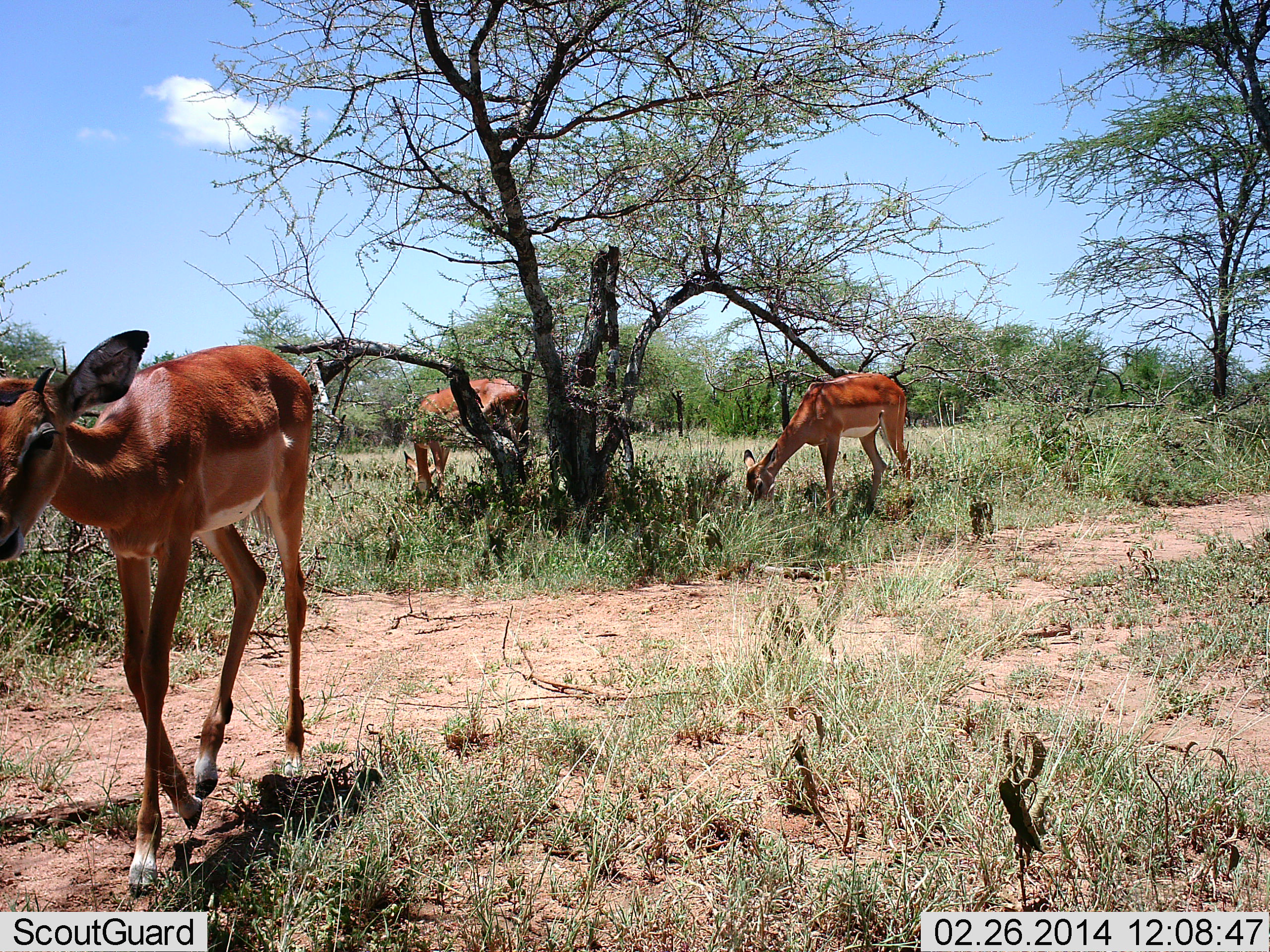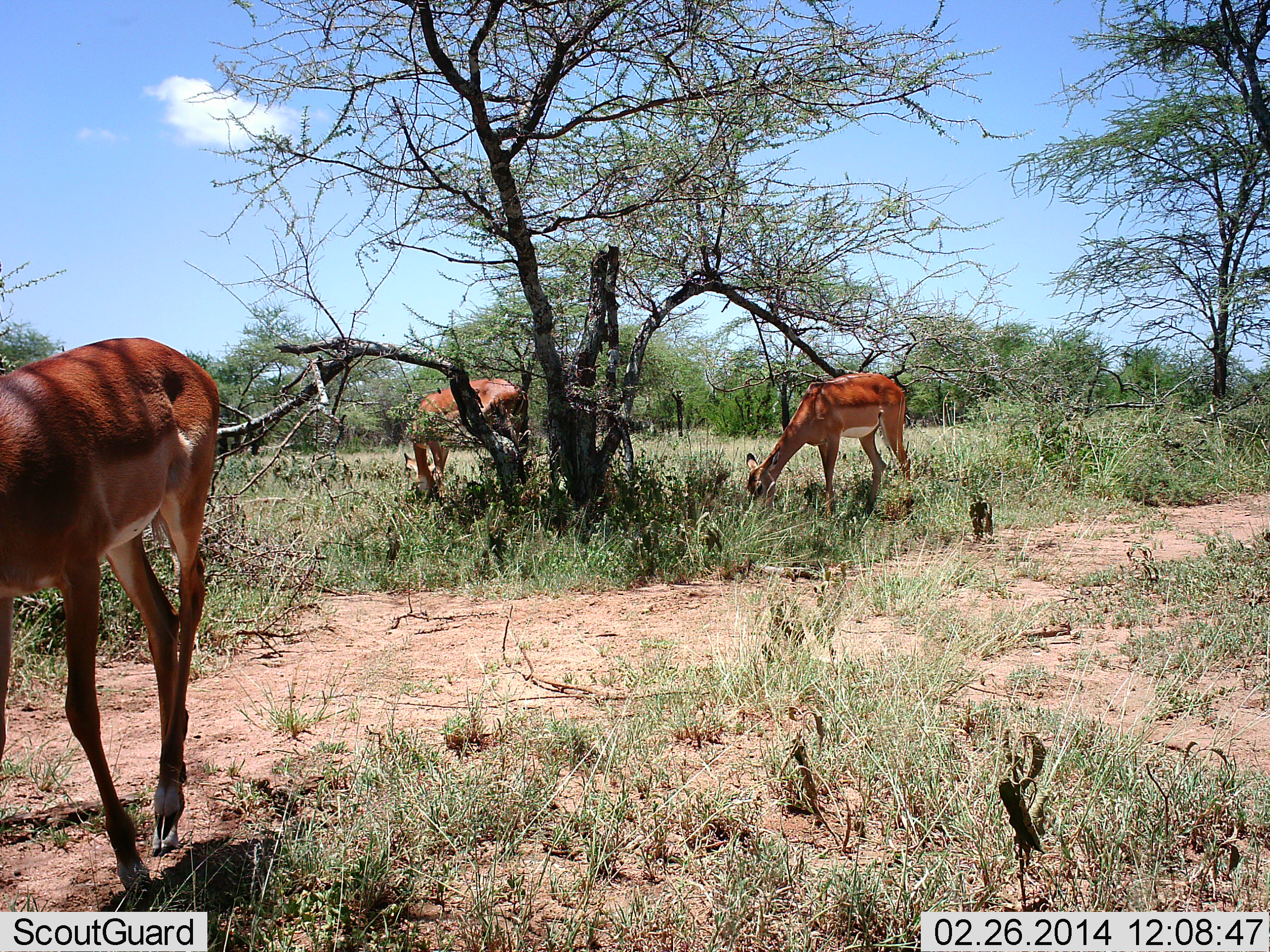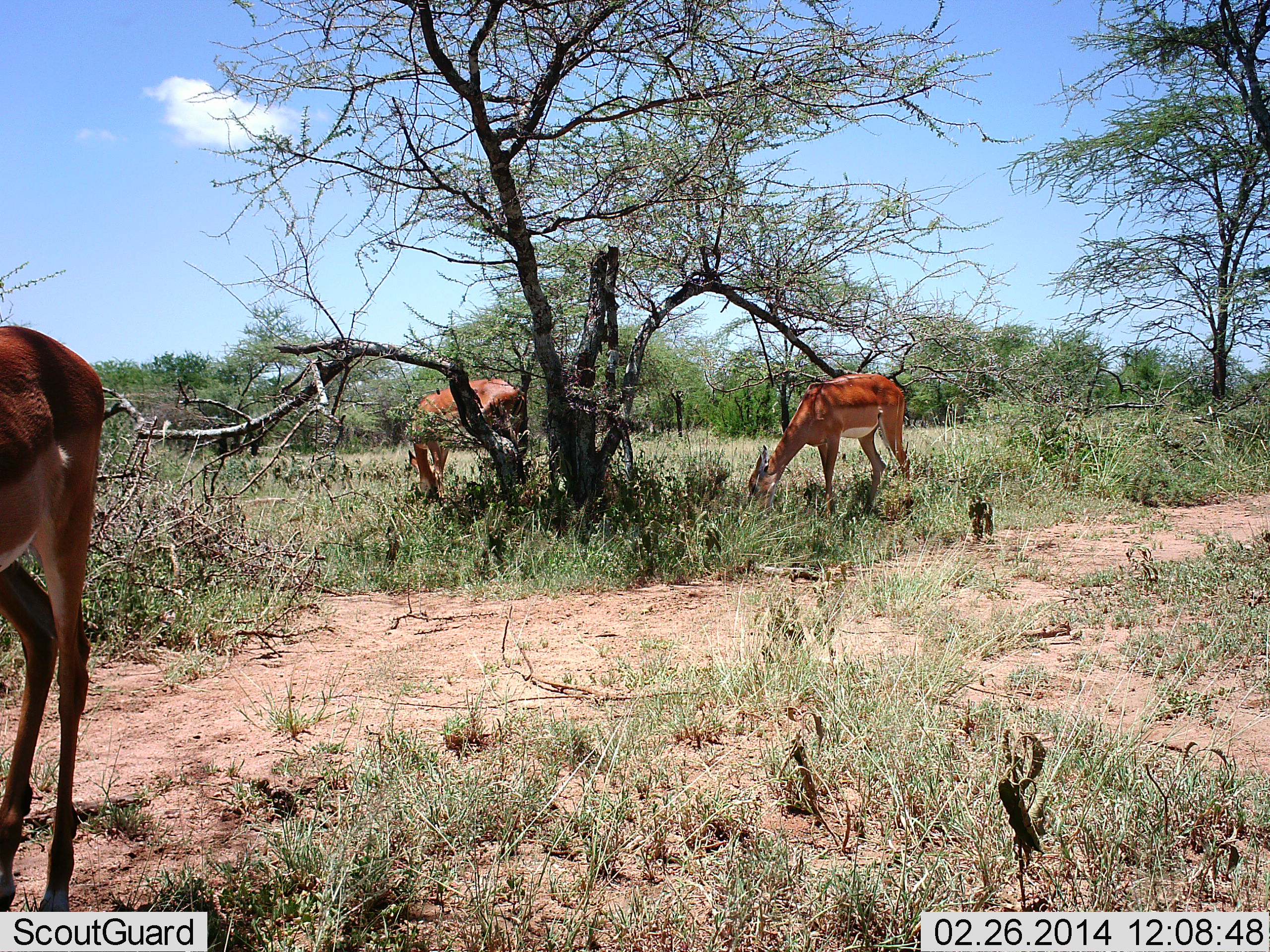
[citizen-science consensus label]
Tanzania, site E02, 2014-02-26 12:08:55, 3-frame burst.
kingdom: Animalia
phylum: Chordata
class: Mammalia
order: Artiodactyla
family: Bovidae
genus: Aepyceros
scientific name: Aepyceros melampus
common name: impala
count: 3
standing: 0%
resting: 0%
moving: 70%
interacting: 0%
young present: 0%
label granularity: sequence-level